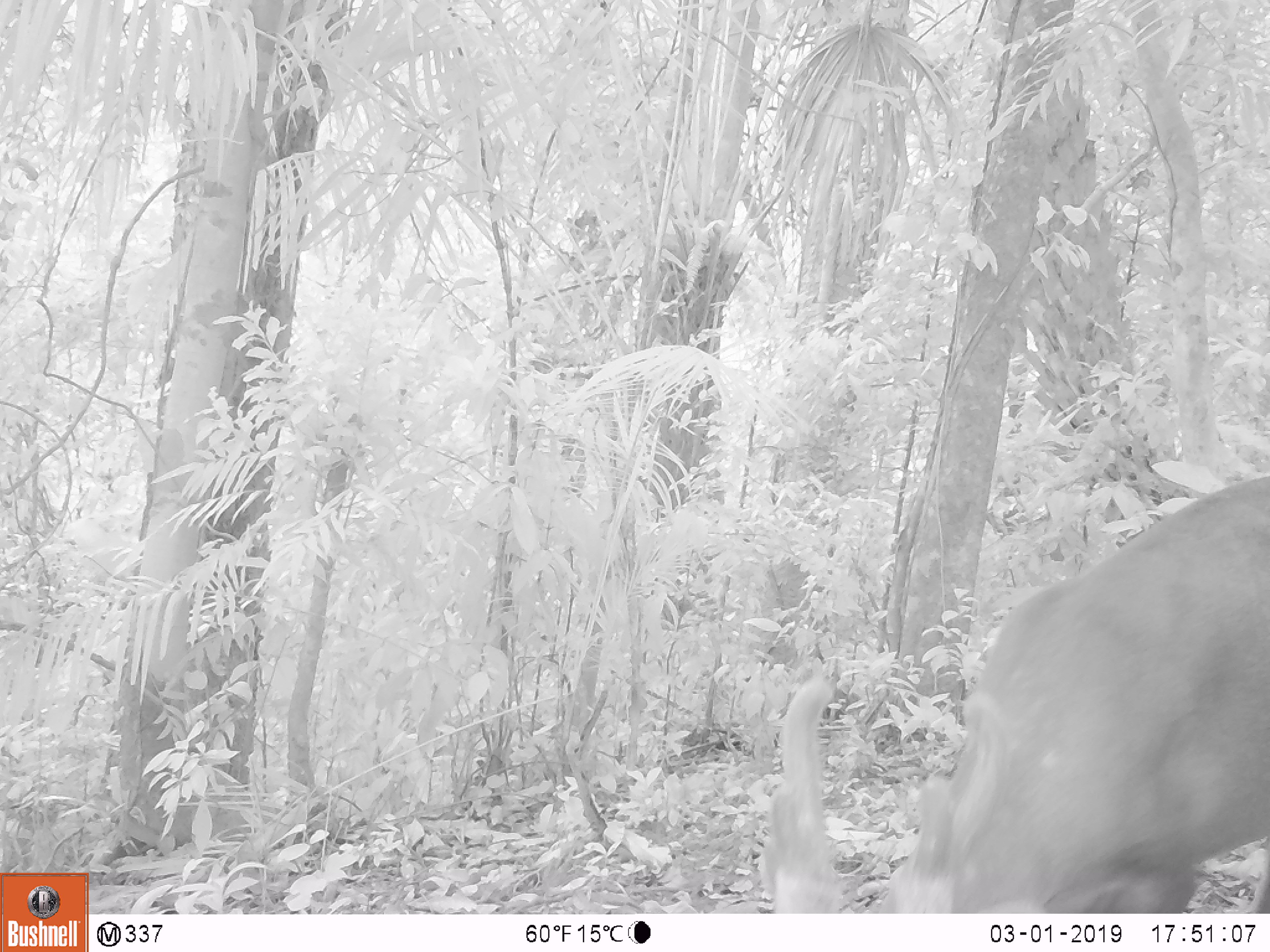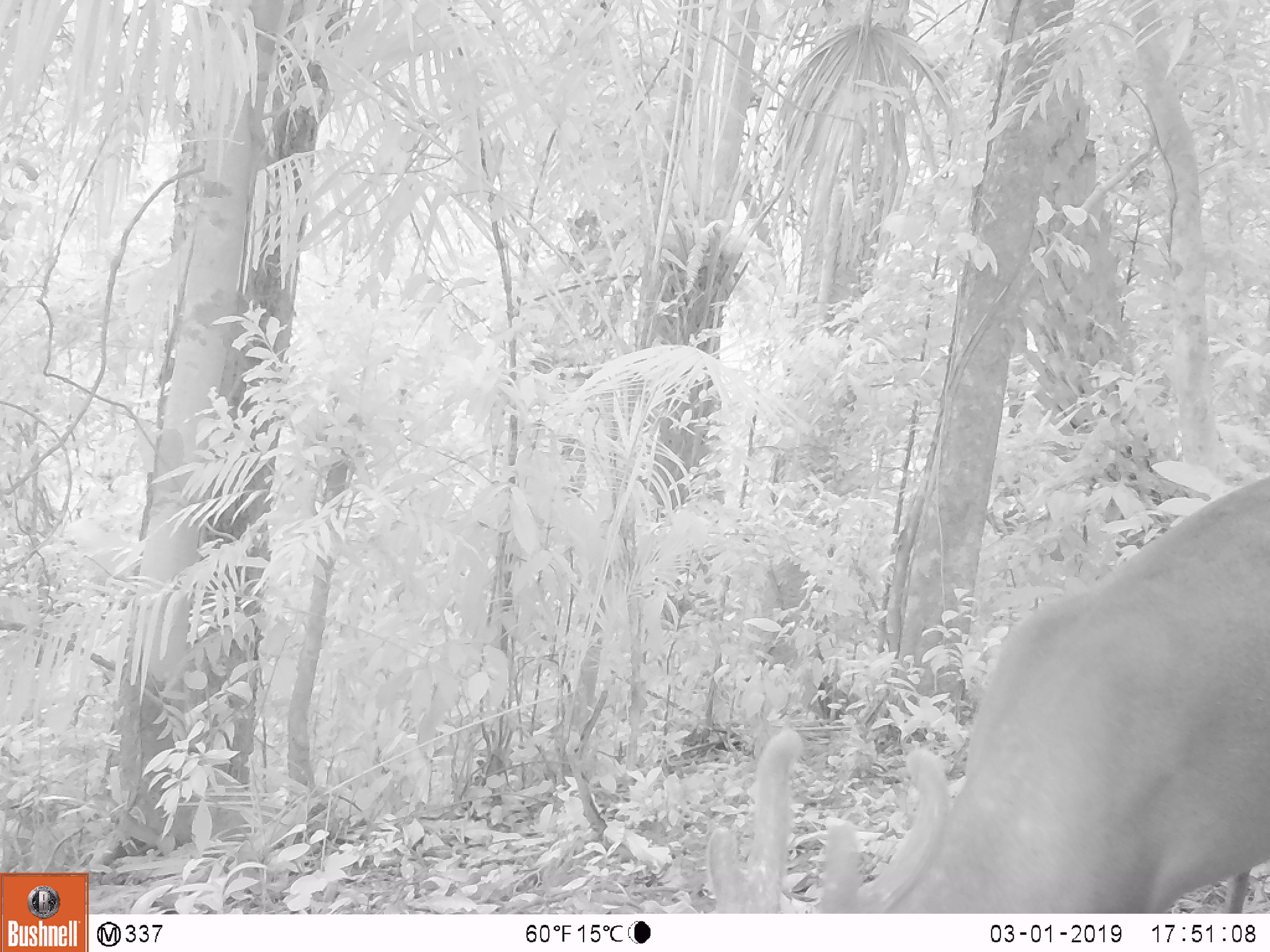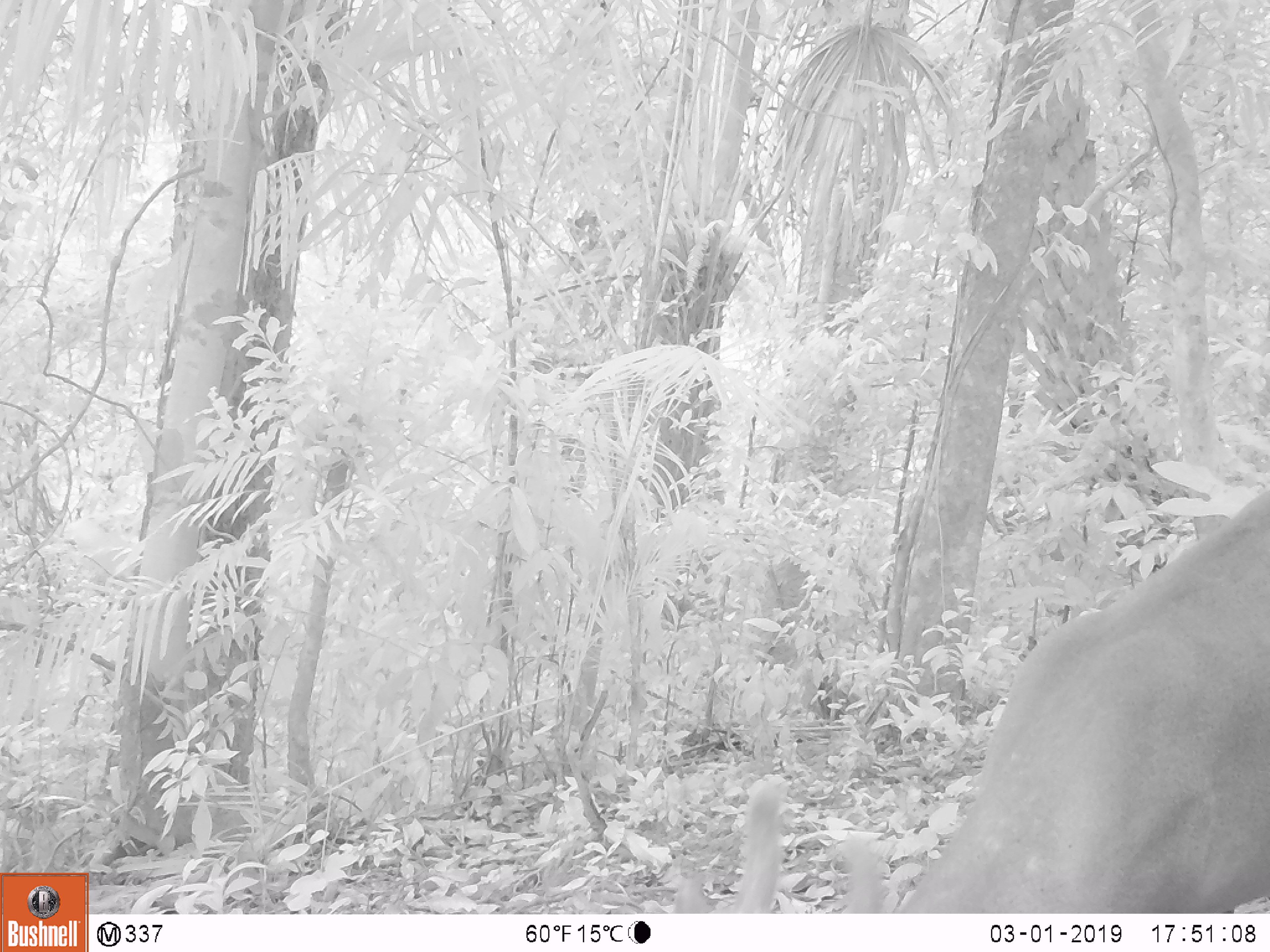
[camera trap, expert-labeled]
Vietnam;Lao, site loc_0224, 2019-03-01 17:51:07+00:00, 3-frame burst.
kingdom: Animalia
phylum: Chordata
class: Mammalia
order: Artiodactyla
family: Cervidae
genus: Muntiacus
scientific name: Muntiacus vuquangensis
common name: large-antlered muntjac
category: large antlered muntjac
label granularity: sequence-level